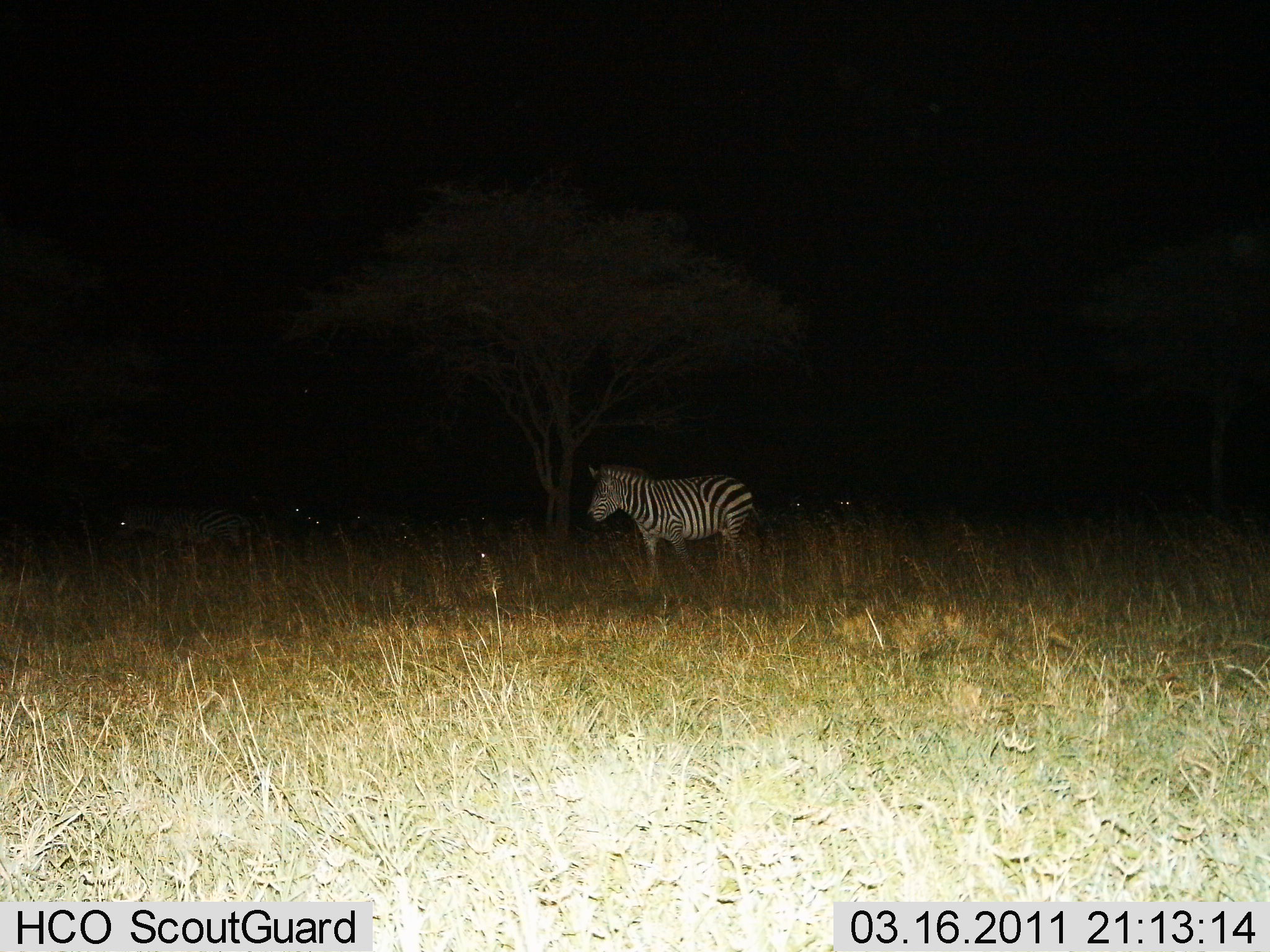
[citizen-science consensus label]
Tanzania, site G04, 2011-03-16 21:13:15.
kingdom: Animalia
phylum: Chordata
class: Mammalia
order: Perissodactyla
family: Equidae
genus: Equus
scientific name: Equus quagga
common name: plains zebra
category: zebra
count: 2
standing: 67%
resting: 17%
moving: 42%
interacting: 0%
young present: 0%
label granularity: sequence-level